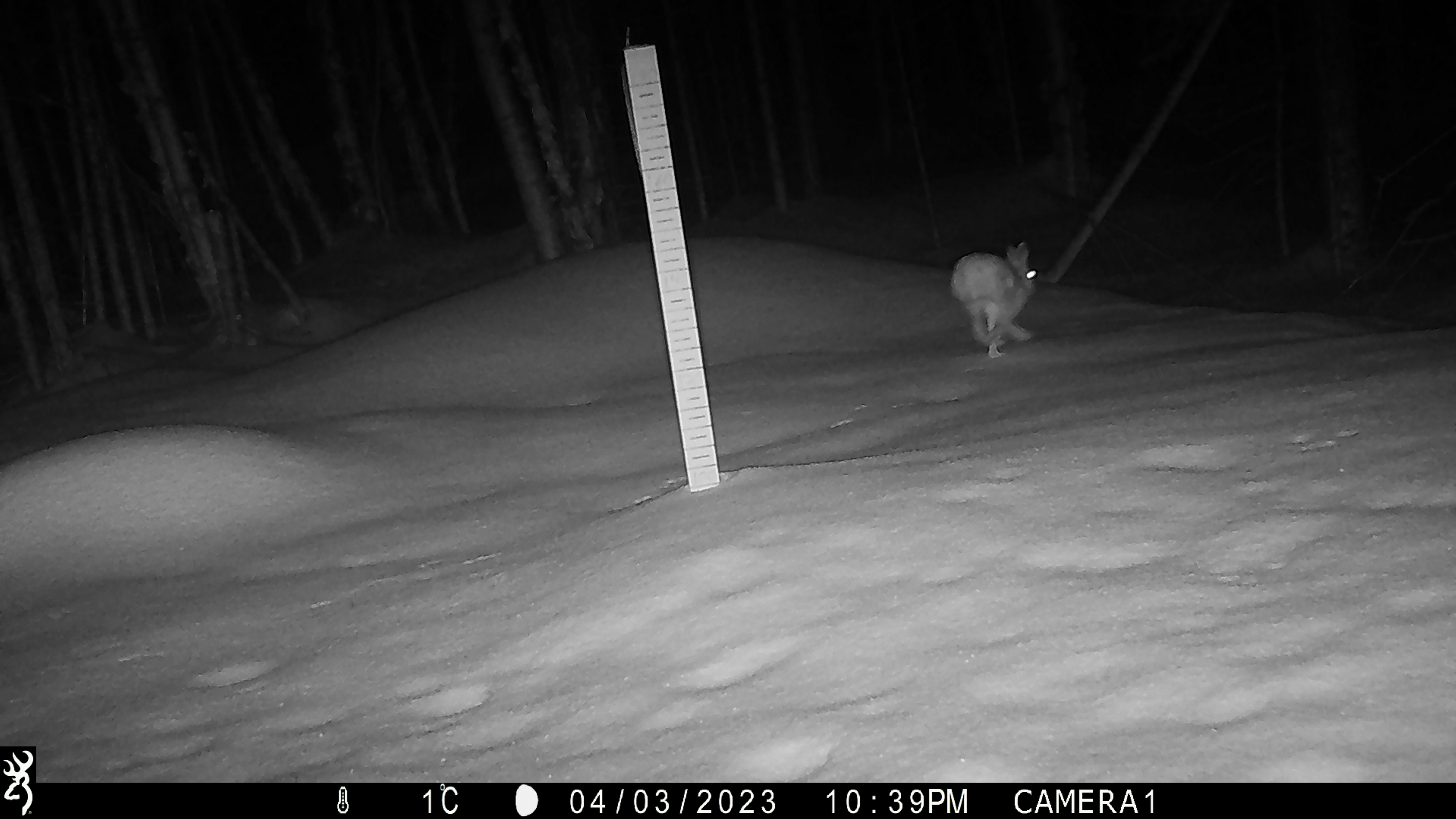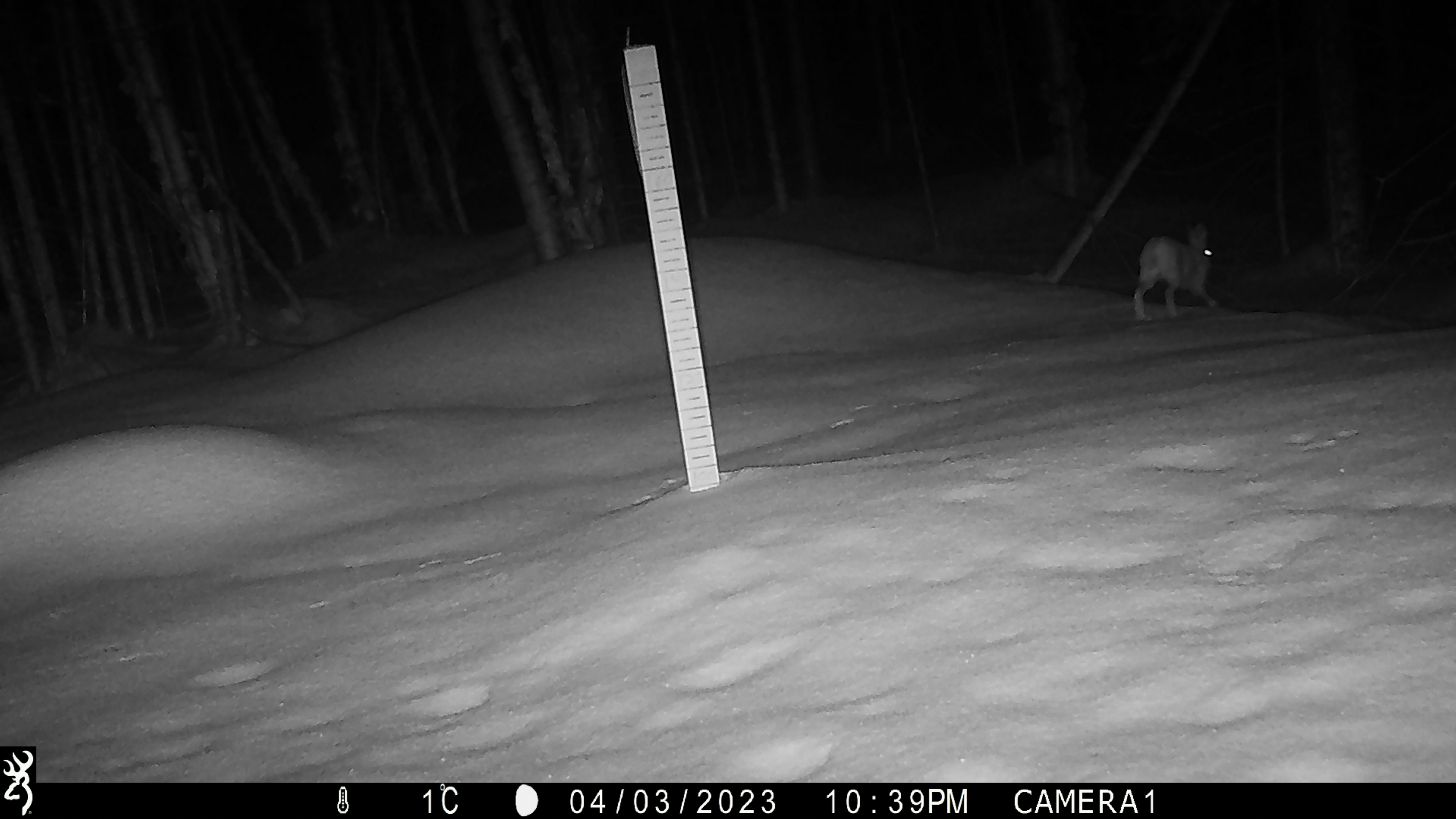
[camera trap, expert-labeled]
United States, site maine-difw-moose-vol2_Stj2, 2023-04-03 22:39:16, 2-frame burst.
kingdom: Animalia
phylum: Chordata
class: Mammalia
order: Lagomorpha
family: Leporidae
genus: Lepus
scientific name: Lepus americanus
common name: snowshoe hare